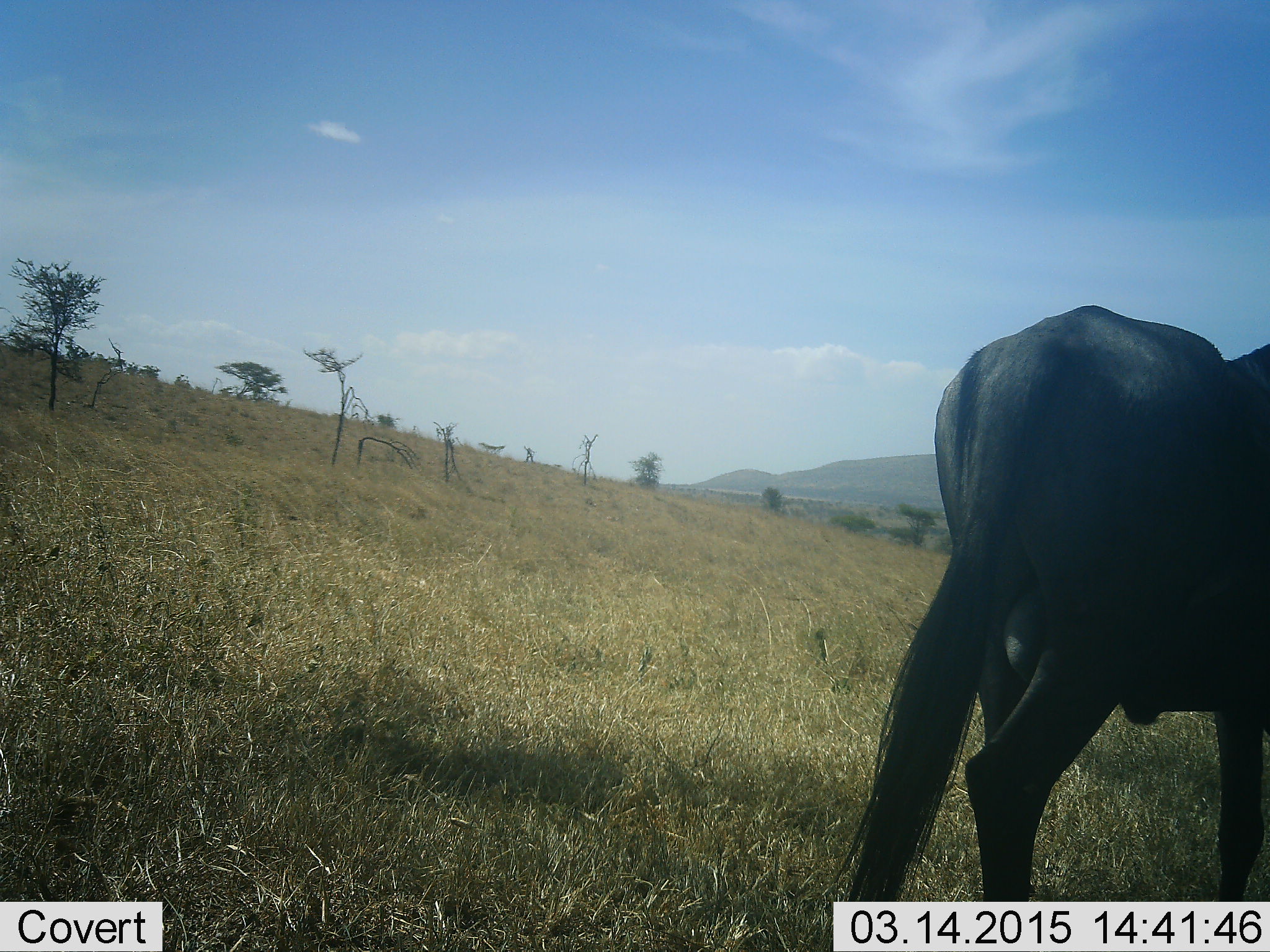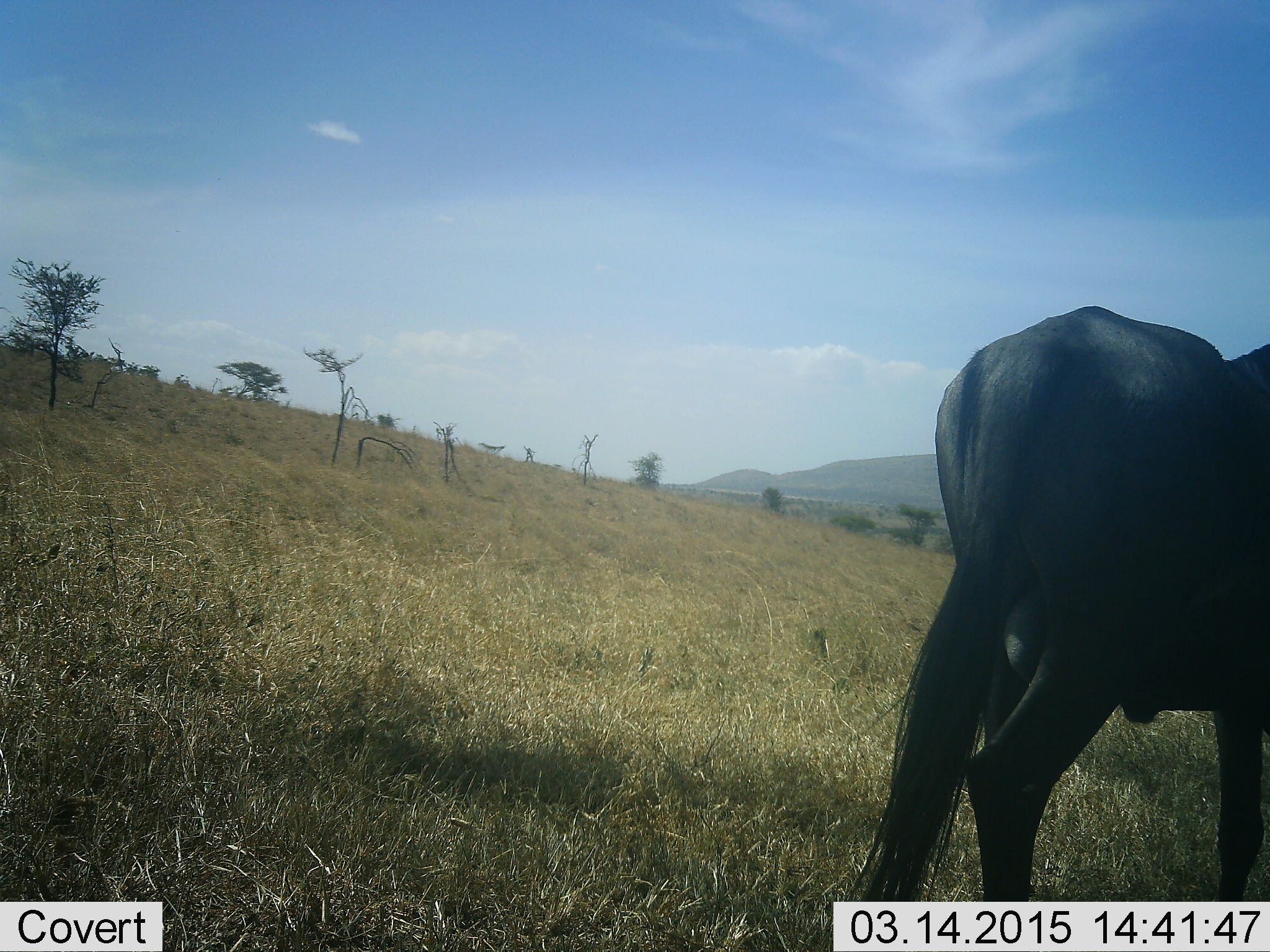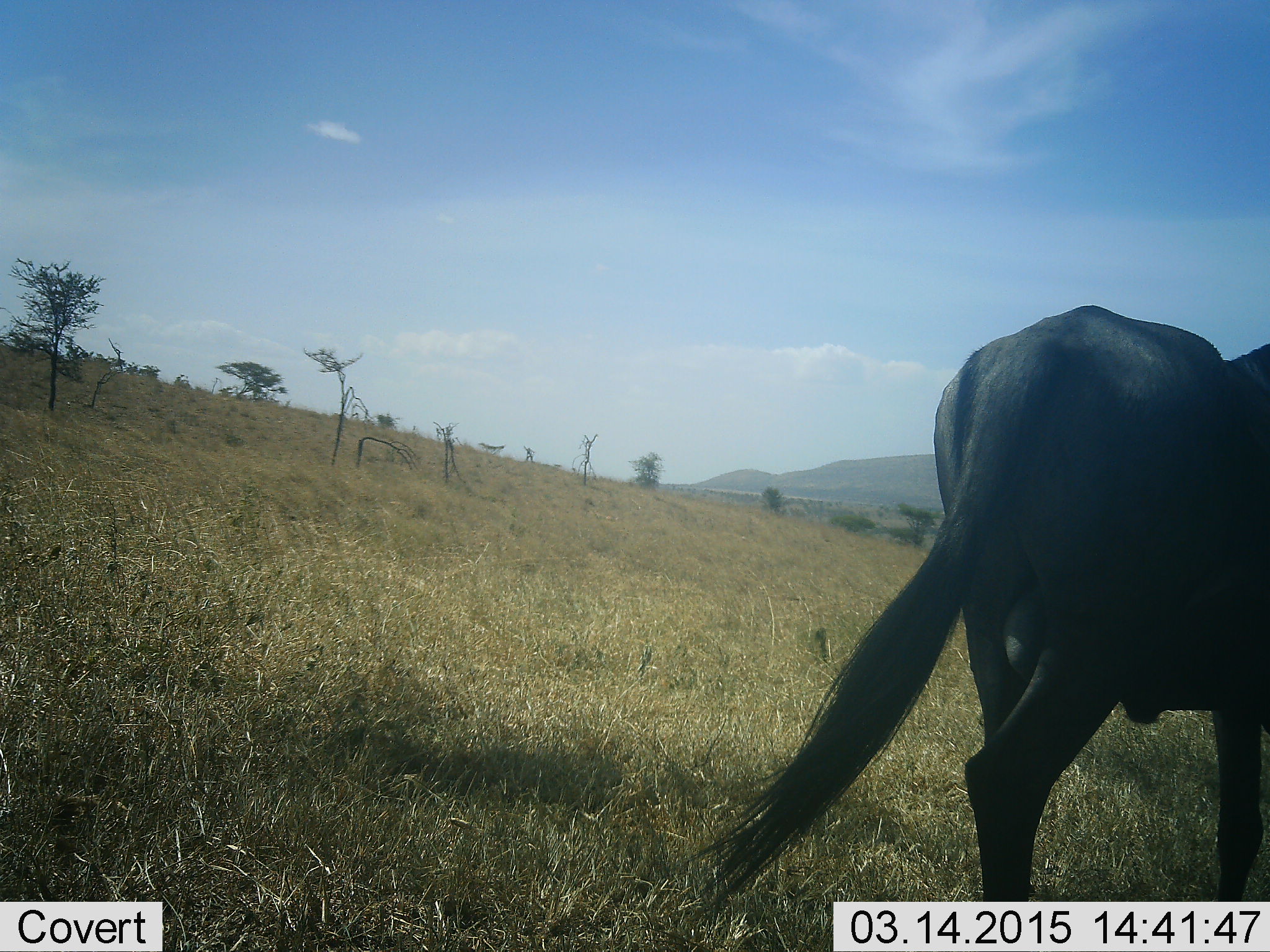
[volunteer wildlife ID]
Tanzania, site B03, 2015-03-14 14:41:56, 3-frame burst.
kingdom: Animalia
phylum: Chordata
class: Mammalia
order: Artiodactyla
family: Bovidae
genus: Connochaetes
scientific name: Connochaetes taurinus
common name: blue wildebeest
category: wildebeest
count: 1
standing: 80%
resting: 0%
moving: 30%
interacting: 0%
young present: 0%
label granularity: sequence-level